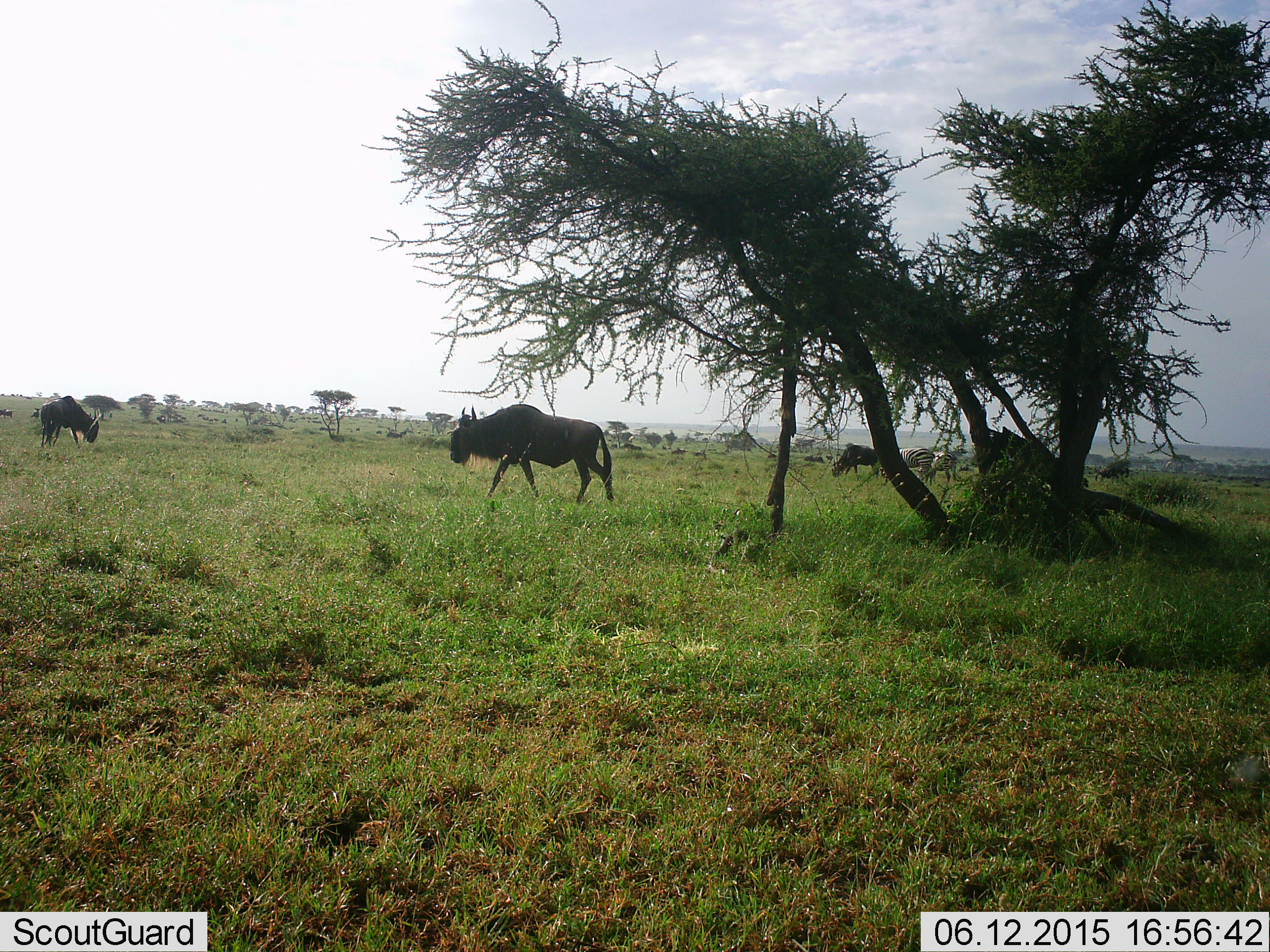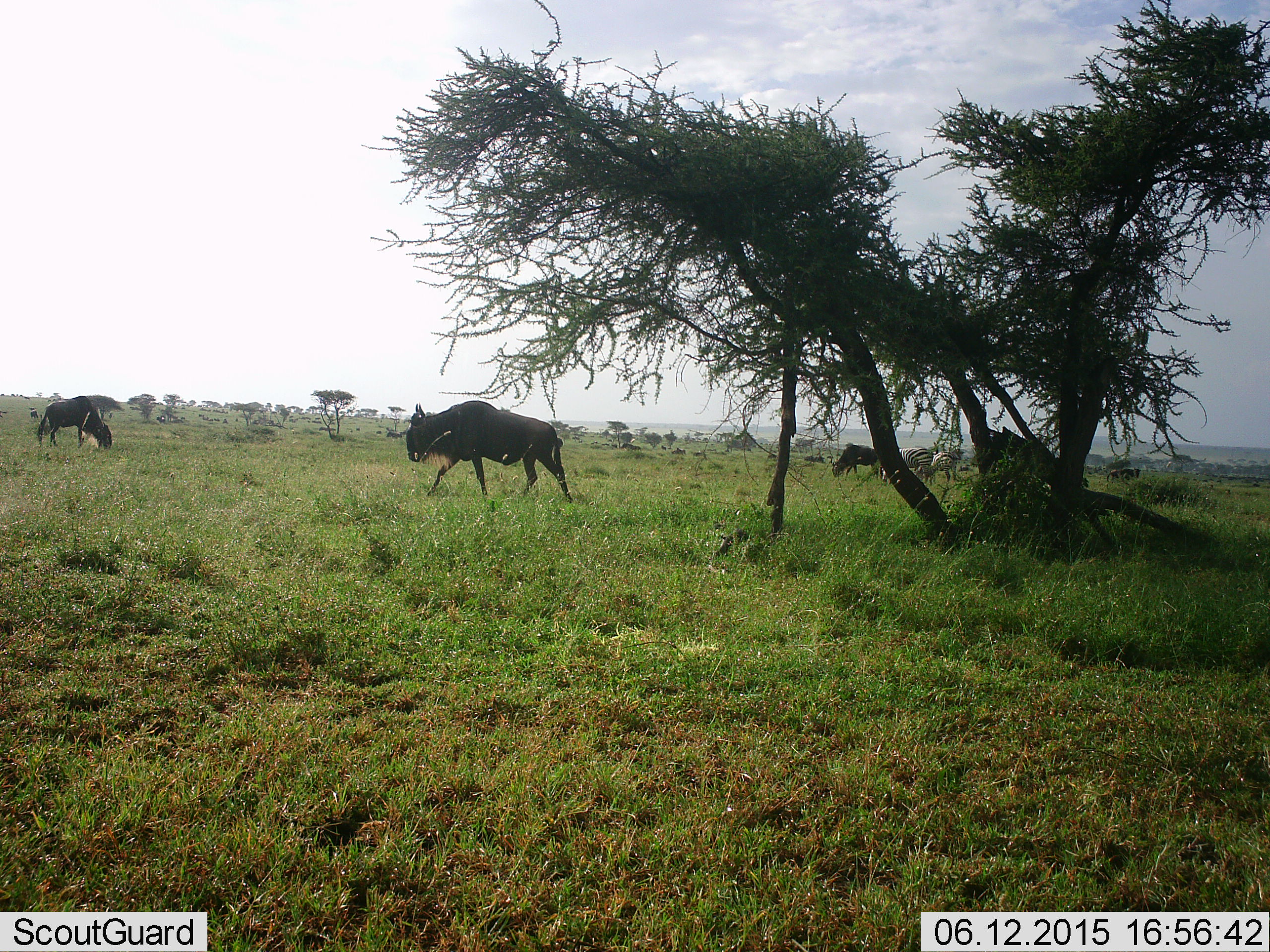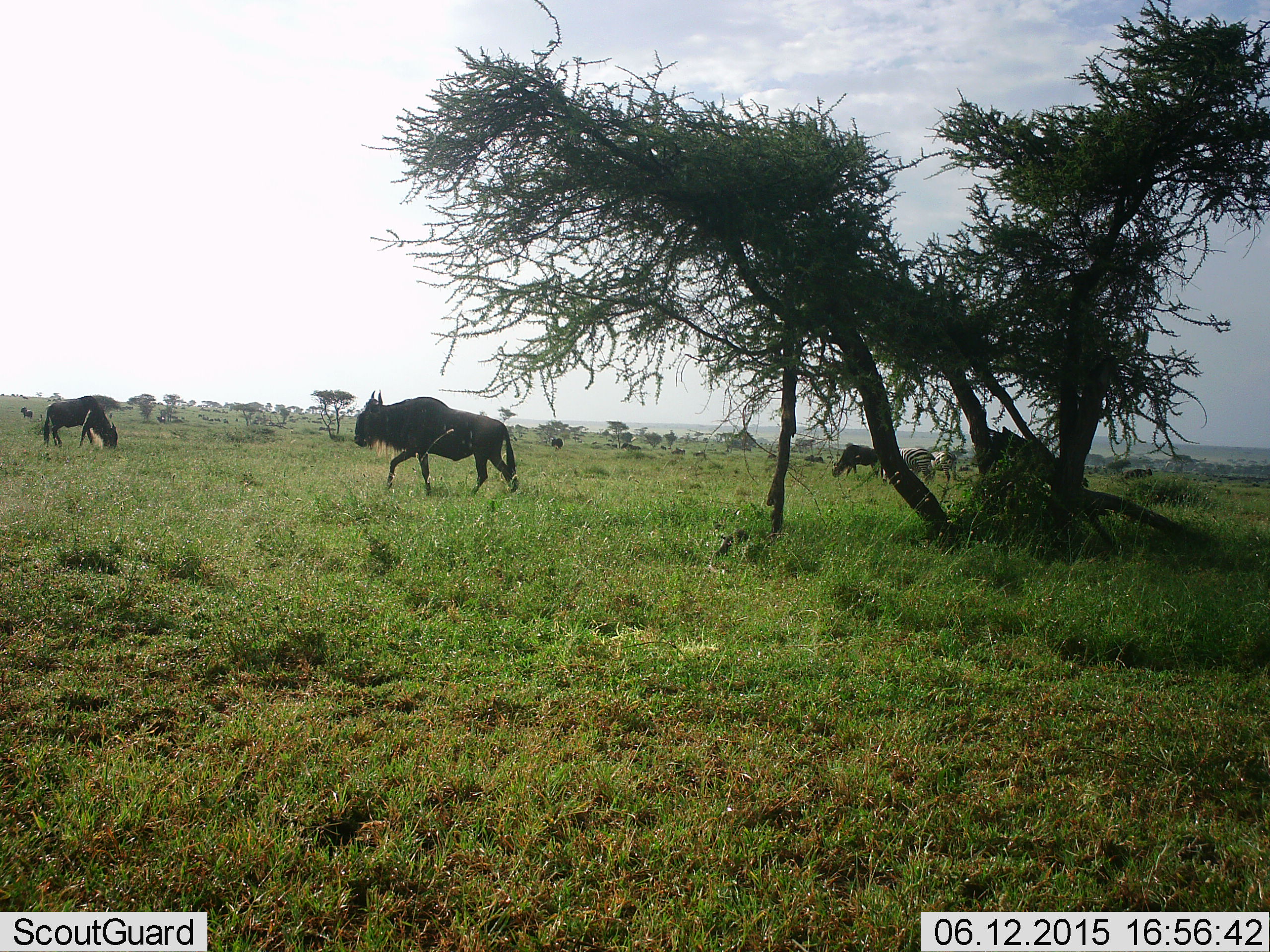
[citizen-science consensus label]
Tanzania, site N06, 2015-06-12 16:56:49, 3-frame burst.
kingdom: Animalia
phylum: Chordata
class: Mammalia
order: Artiodactyla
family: Bovidae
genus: Connochaetes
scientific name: Connochaetes taurinus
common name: blue wildebeest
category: wildebeest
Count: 5.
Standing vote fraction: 45%.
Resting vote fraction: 0%.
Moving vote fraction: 100%.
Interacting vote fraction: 0%.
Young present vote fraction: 0%.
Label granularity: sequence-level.